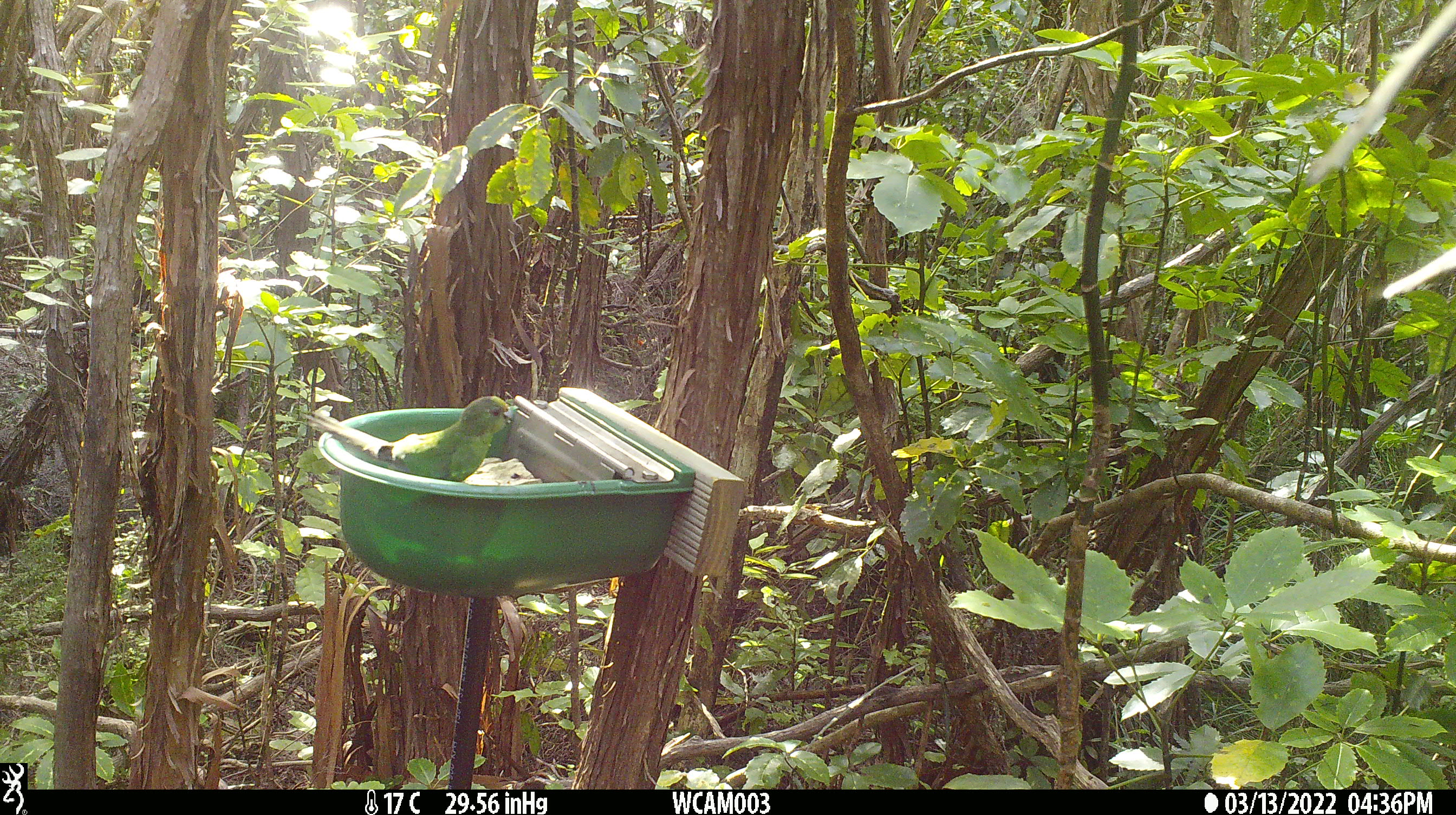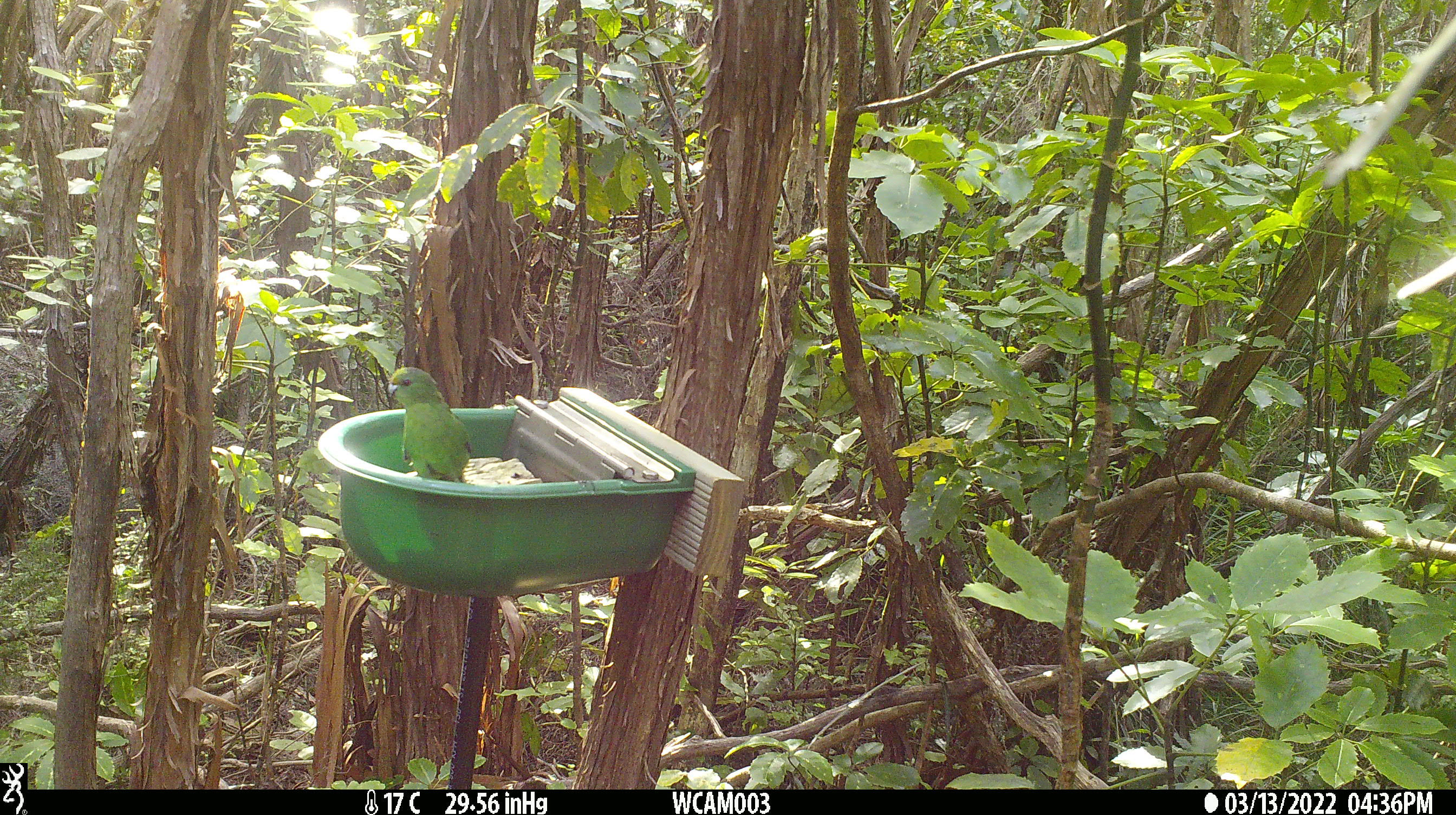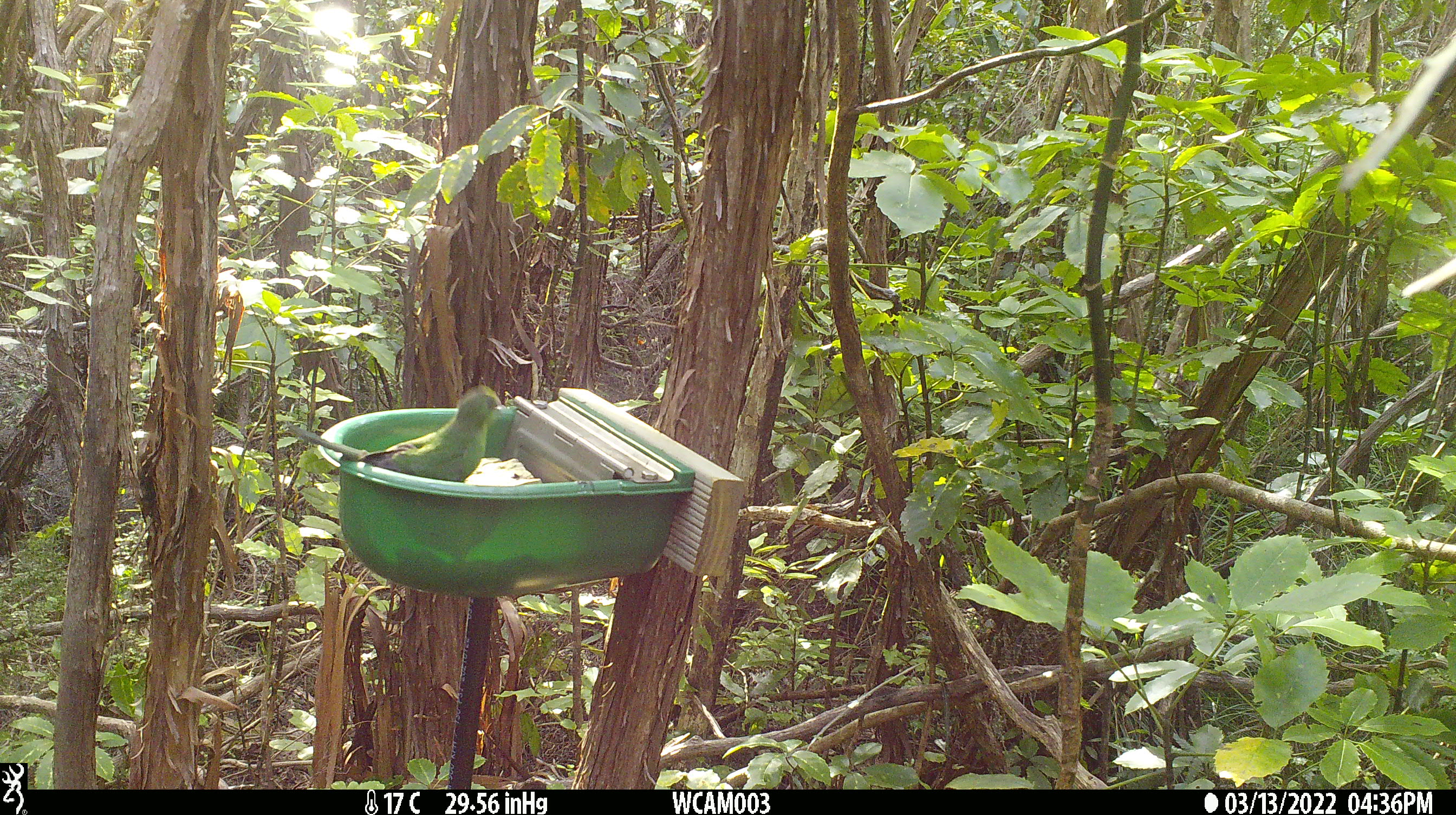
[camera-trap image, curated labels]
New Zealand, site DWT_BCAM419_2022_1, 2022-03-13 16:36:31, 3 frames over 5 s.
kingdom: Animalia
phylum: Chordata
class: Aves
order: Psittaciformes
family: Psittaculidae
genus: Cyanoramphus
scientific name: Cyanoramphus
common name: parakeet